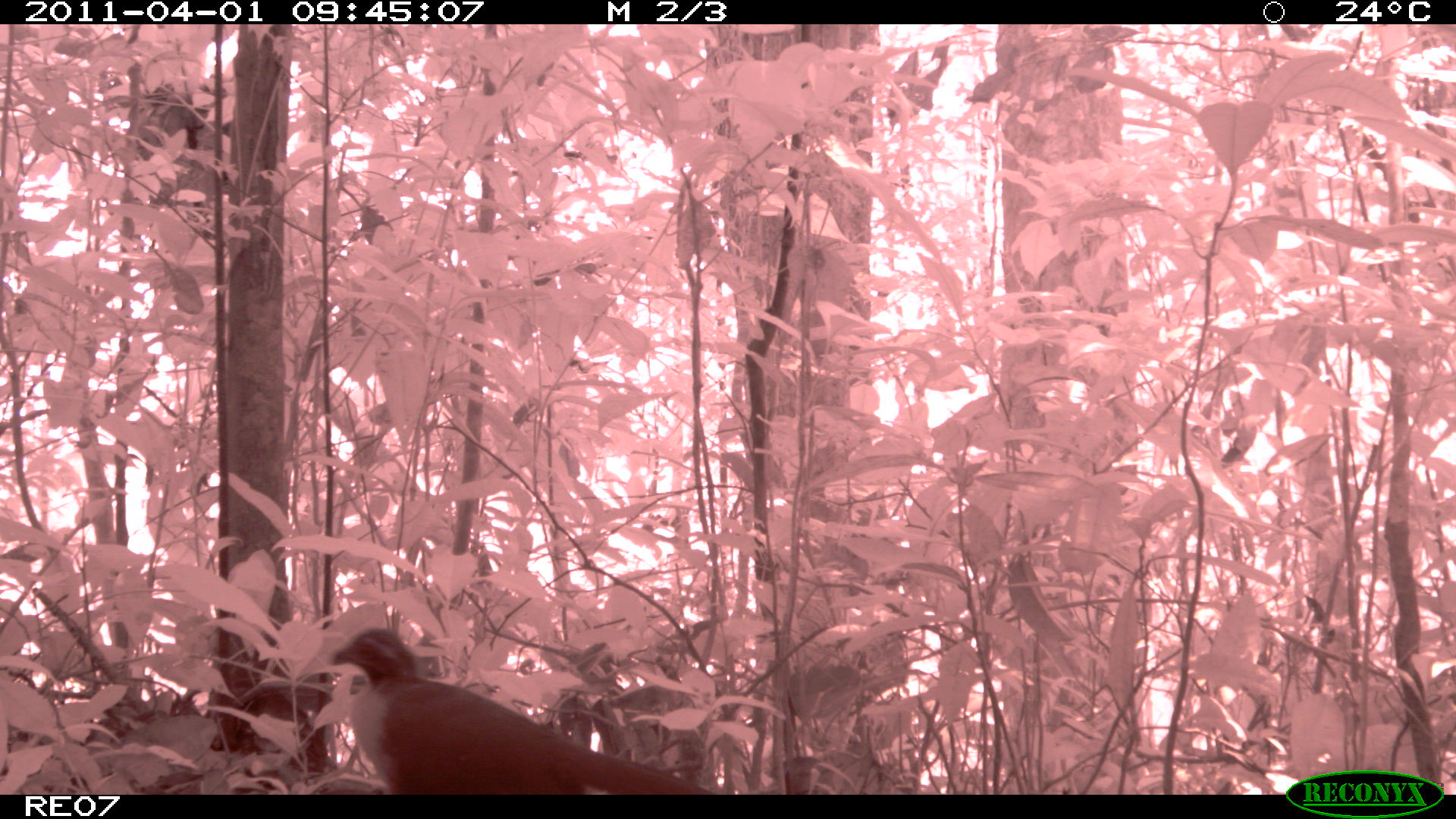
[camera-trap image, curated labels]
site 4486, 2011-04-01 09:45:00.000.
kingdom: Animalia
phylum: Chordata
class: Aves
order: Cuculiformes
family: Cuculidae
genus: Coua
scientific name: Coua serriana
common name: red-breasted coua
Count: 1.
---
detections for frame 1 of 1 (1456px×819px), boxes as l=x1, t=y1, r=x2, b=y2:
coua serriana: l=327, t=624, r=717, b=795